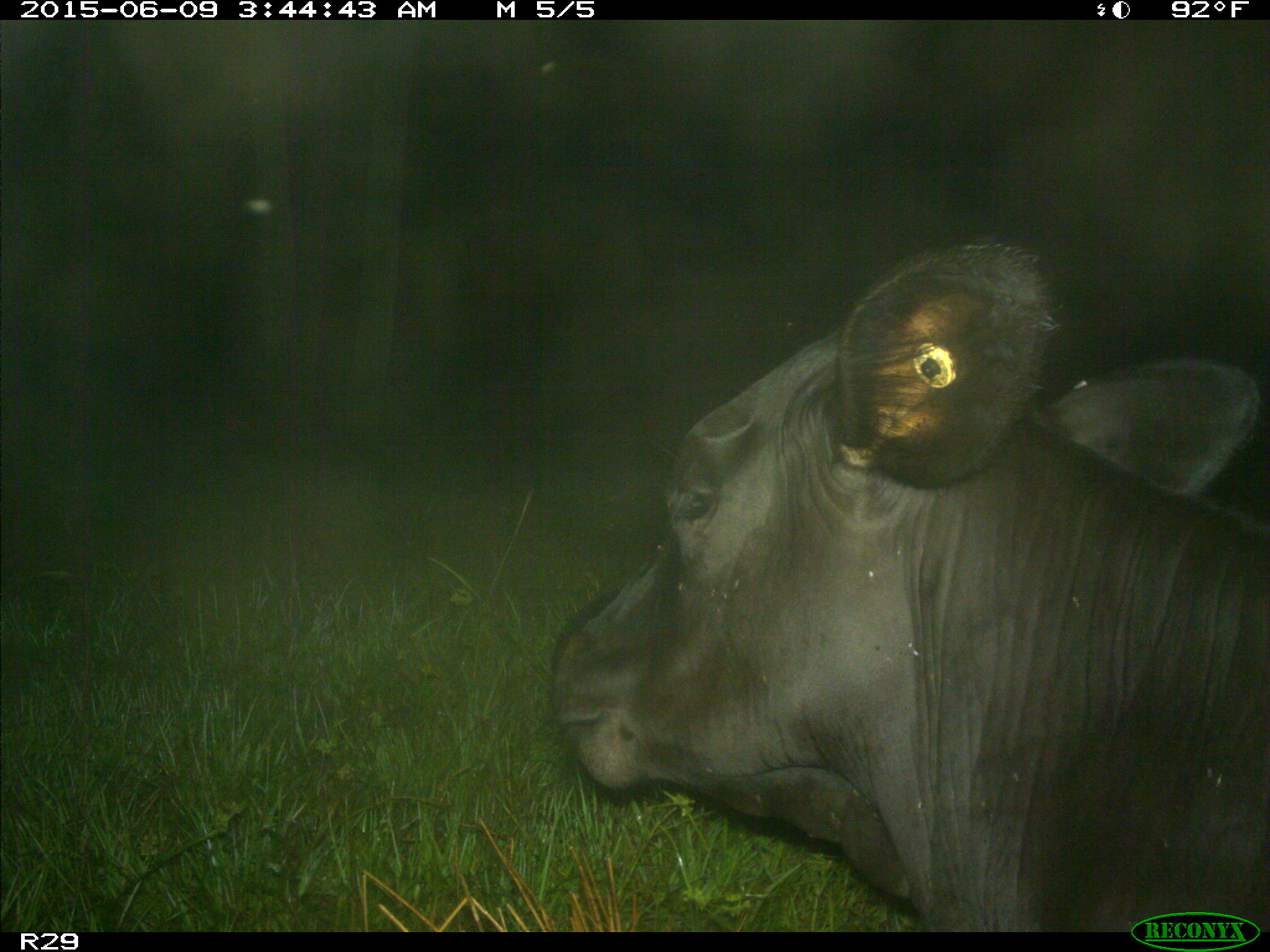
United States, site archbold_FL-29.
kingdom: Animalia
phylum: Chordata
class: Mammalia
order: Artiodactyla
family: Bovidae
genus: Bos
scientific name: Bos taurus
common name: domestic cow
Bos taurus (domestic cow).